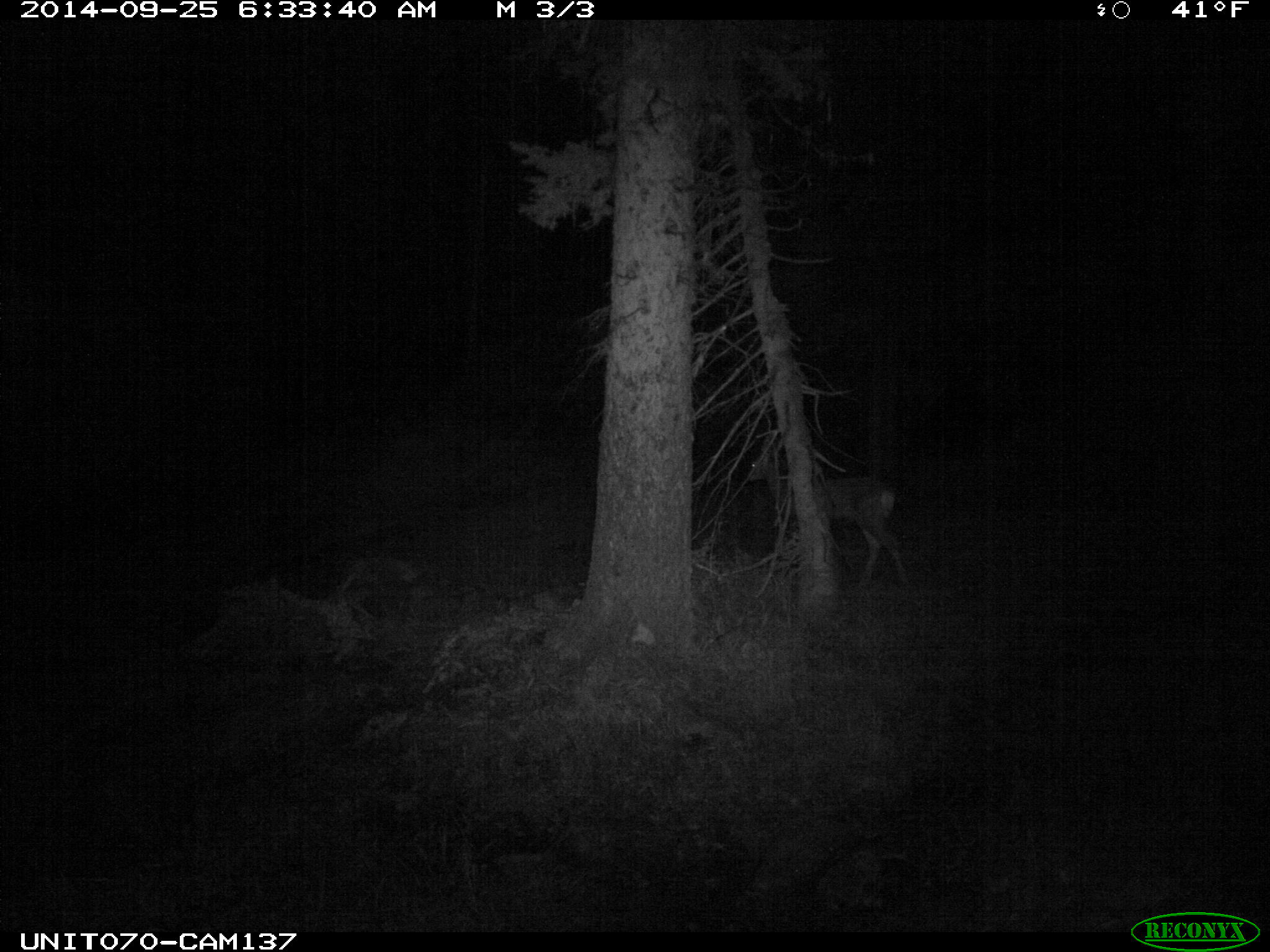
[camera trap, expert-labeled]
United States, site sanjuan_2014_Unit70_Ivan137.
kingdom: Animalia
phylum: Chordata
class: Mammalia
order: Artiodactyla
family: Cervidae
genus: Odocoileus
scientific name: Odocoileus hemionus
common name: mule deer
Odocoileus hemionus (mule deer).